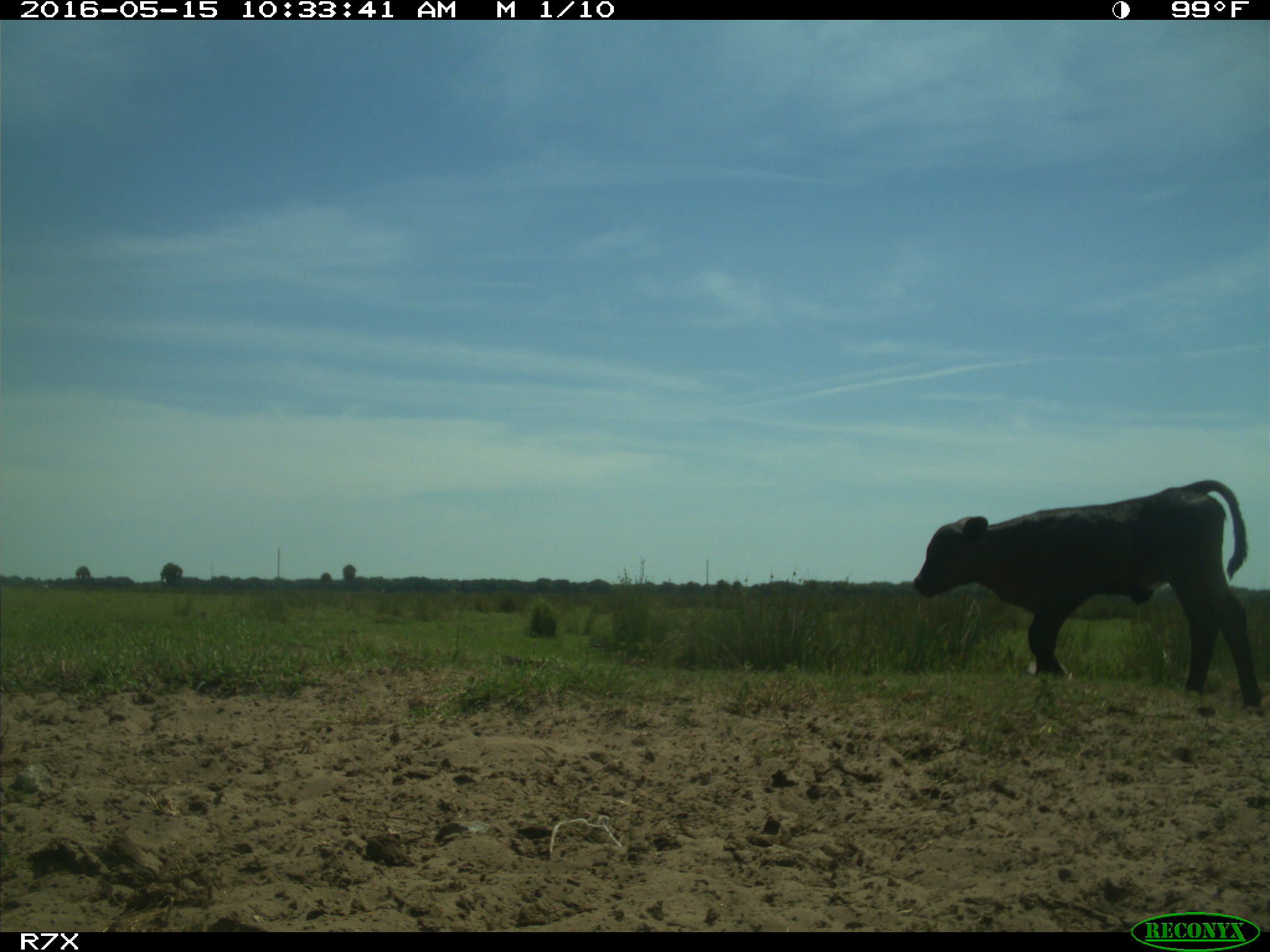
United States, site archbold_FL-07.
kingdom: Animalia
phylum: Chordata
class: Mammalia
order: Artiodactyla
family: Bovidae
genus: Bos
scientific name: Bos taurus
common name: domestic cow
Bos taurus (domestic cow).